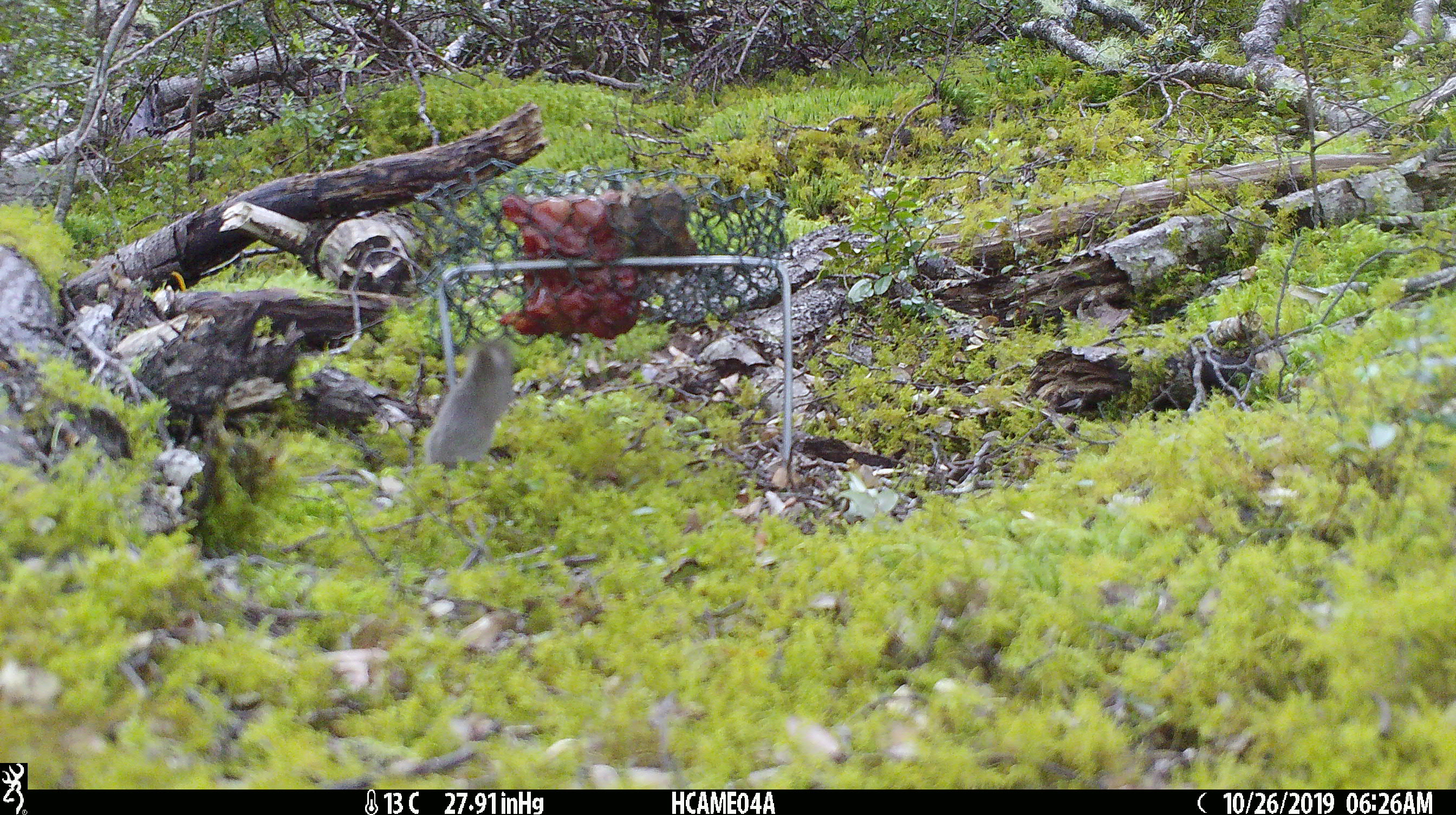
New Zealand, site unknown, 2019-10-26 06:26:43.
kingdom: Animalia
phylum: Chordata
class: Mammalia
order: Rodentia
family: Muridae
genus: Mus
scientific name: Mus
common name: mouse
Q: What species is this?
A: Mouse (Mus).